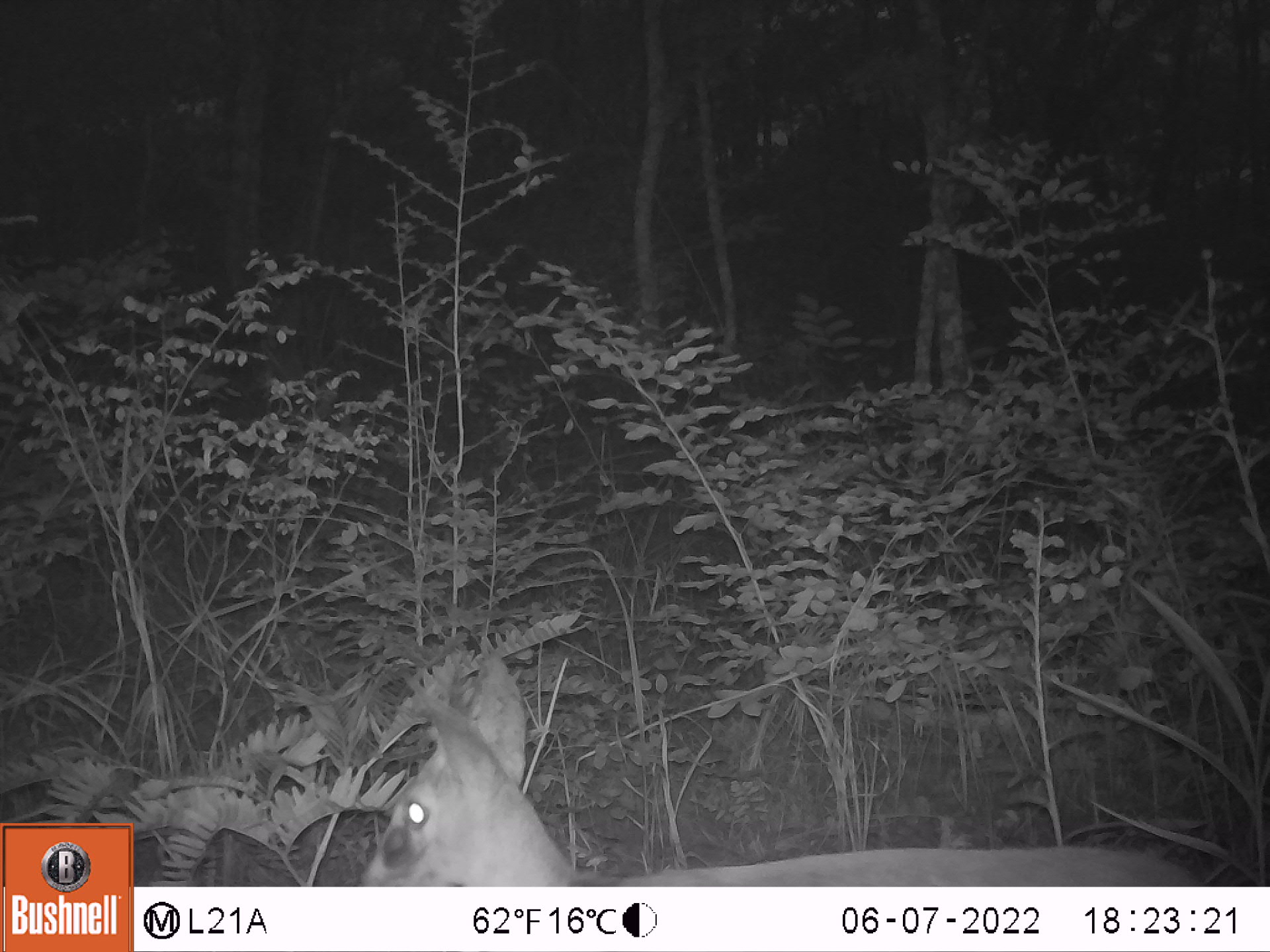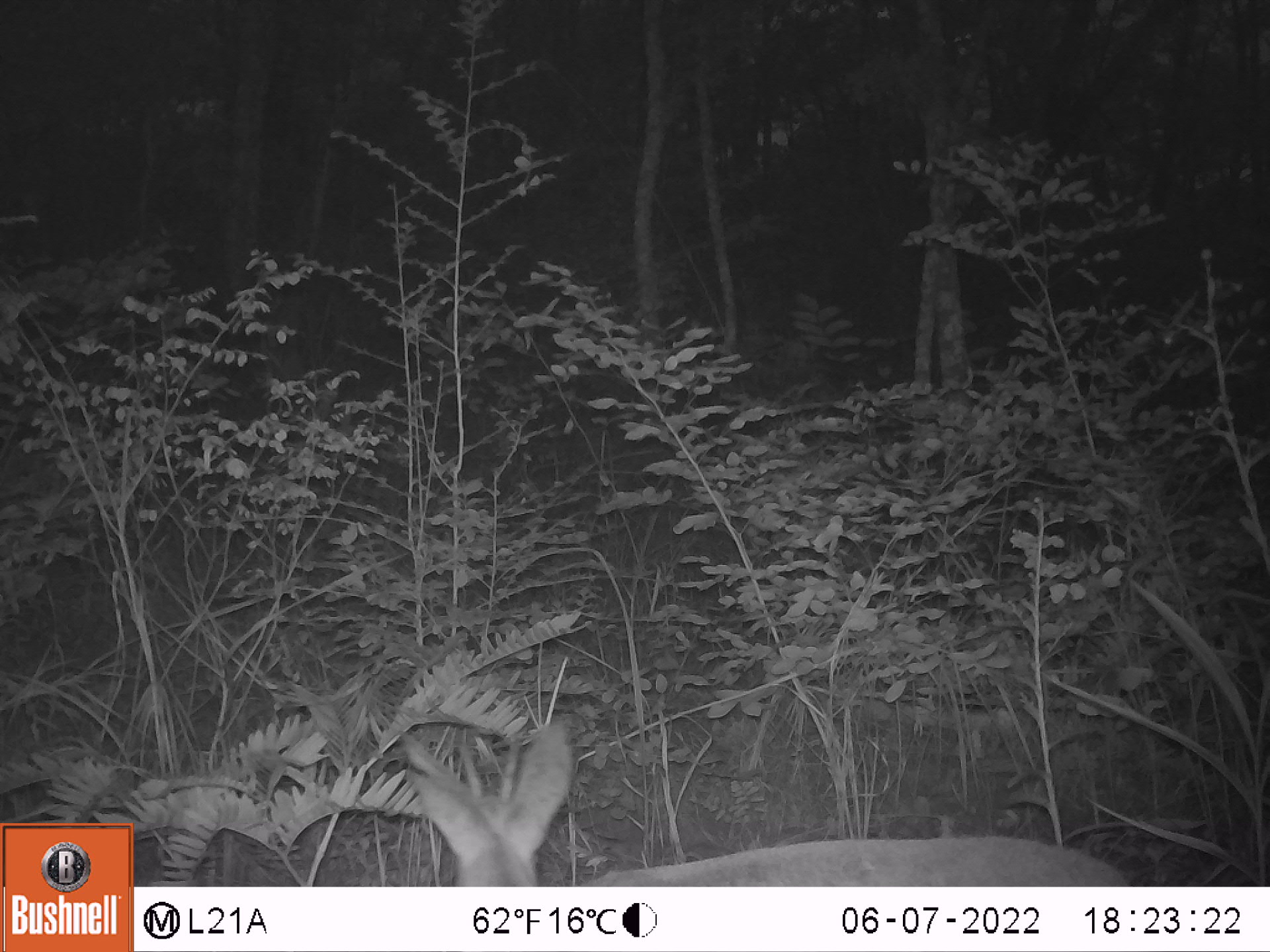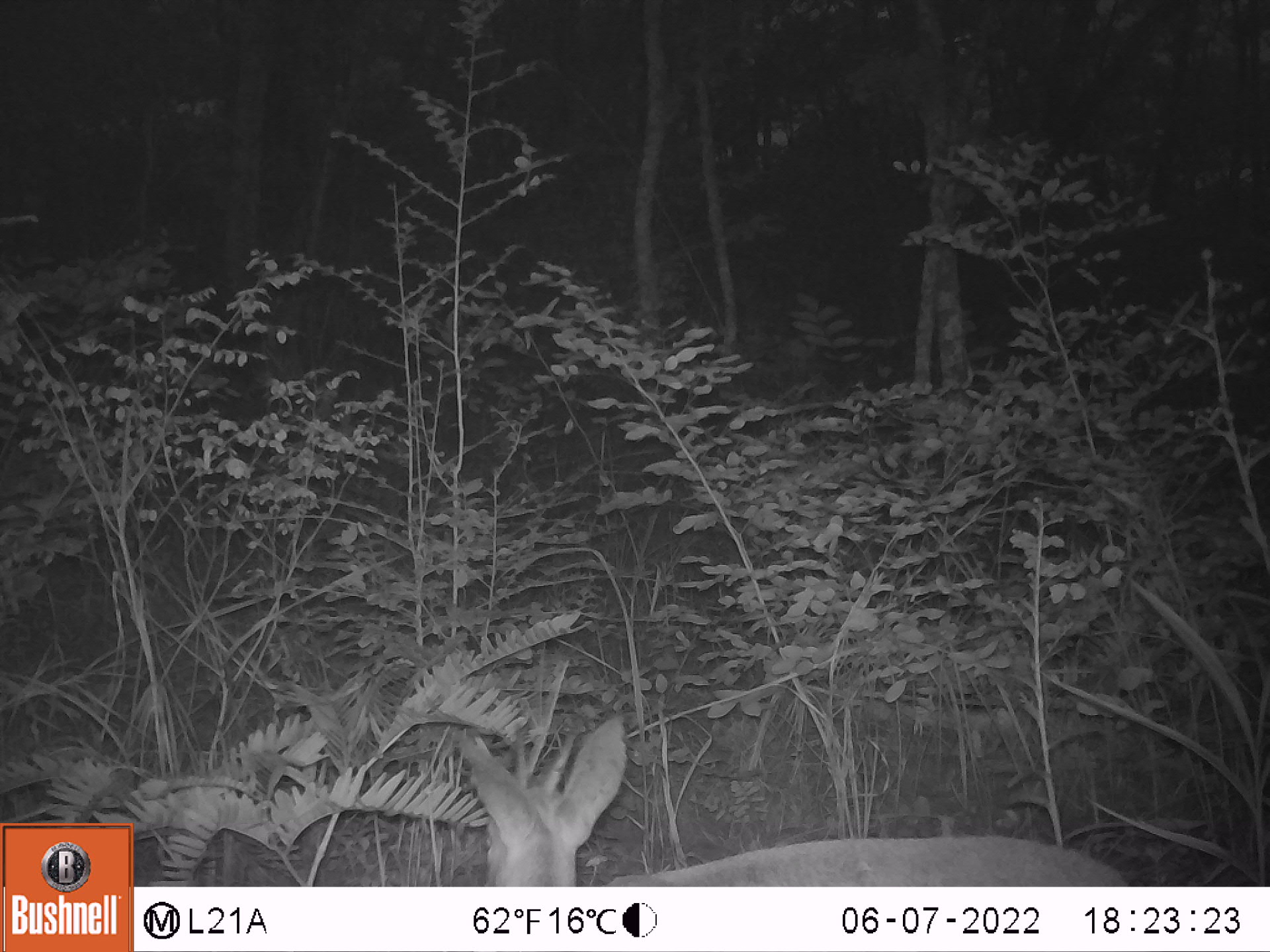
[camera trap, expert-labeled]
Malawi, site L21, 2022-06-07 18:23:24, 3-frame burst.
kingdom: Animalia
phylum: Chordata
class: Mammalia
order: Artiodactyla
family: Bovidae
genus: Sylvicapra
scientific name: Sylvicapra grimmia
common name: common duiker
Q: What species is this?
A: Common duiker (Sylvicapra grimmia).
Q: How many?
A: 1.